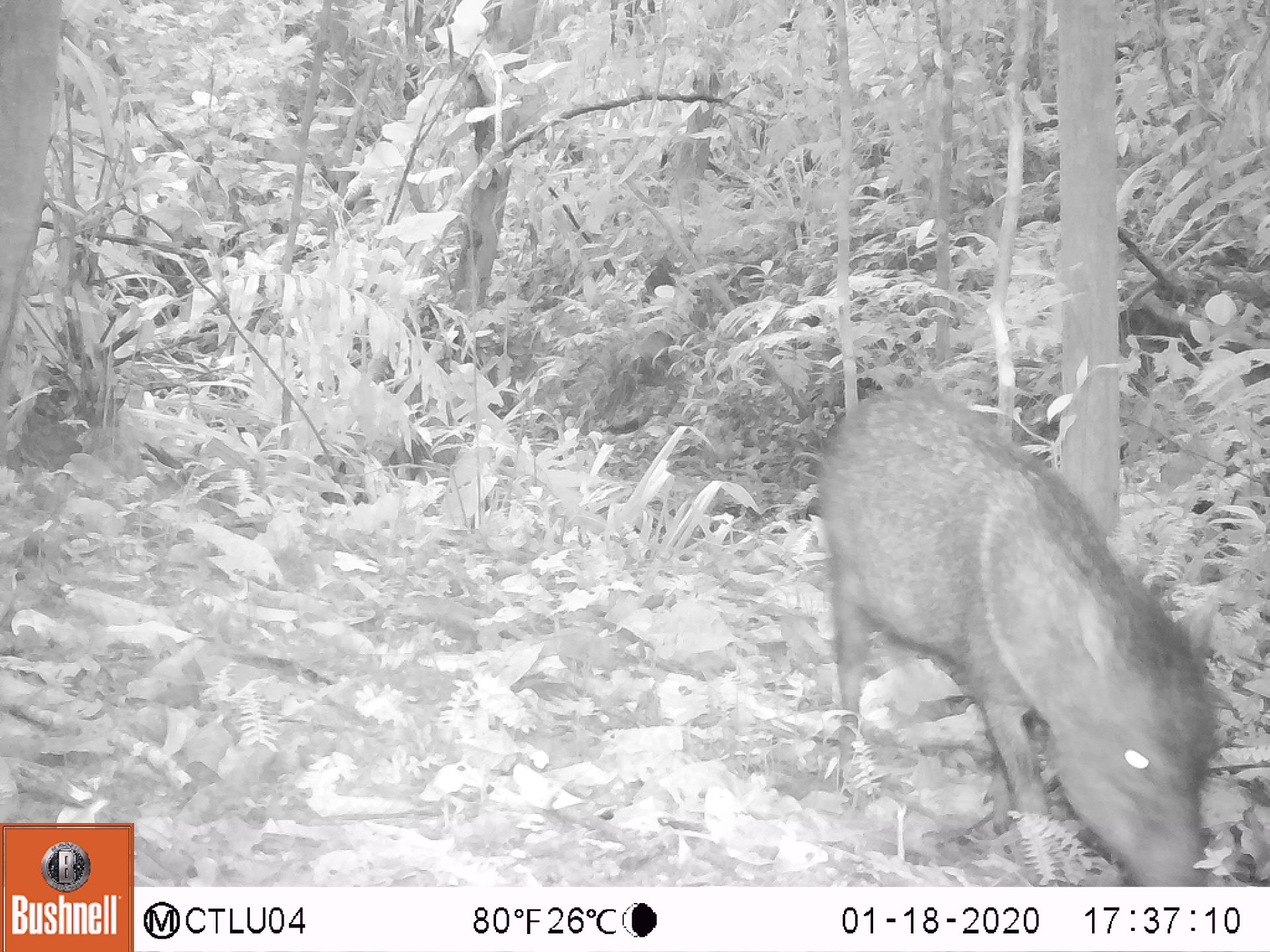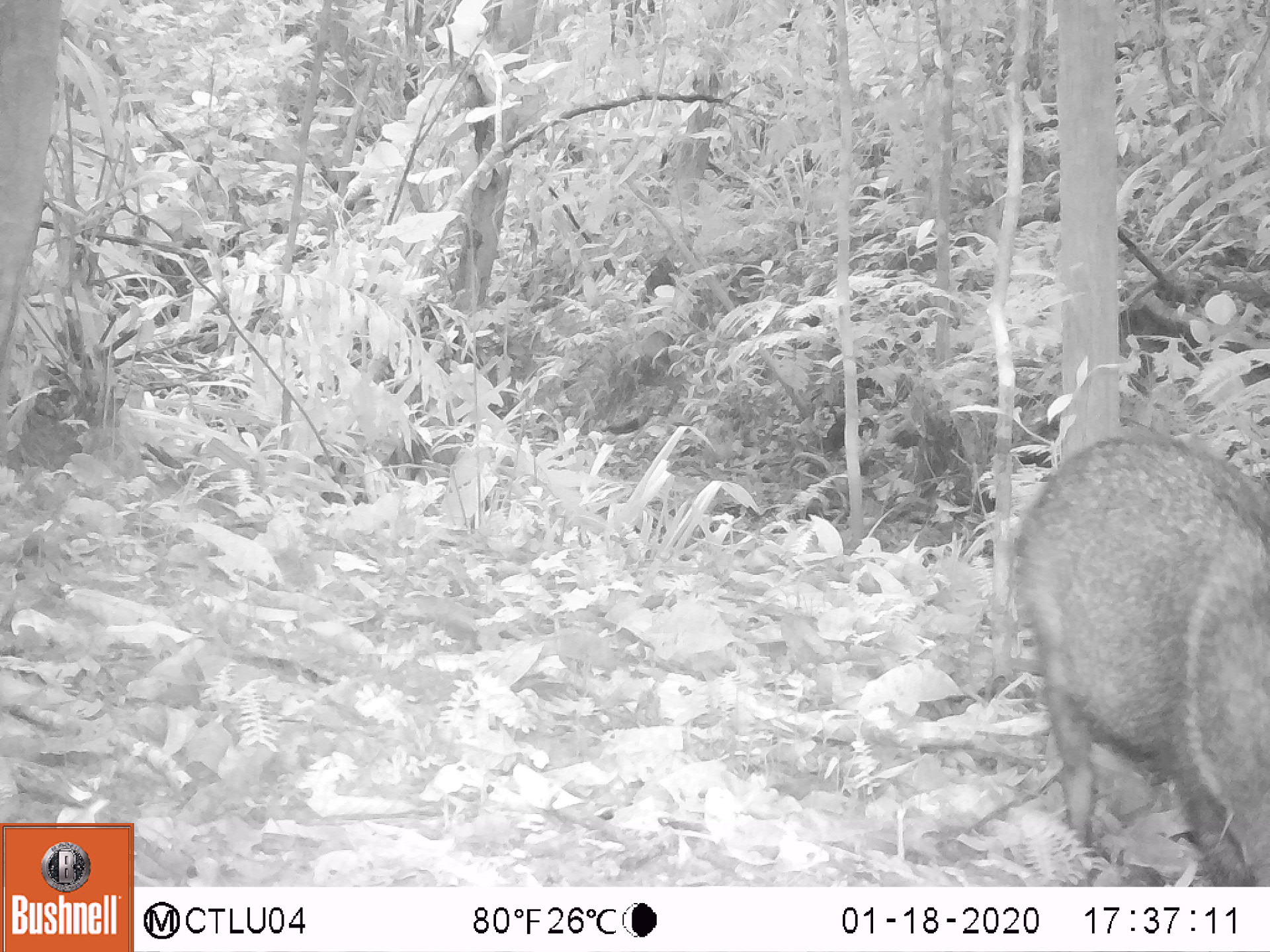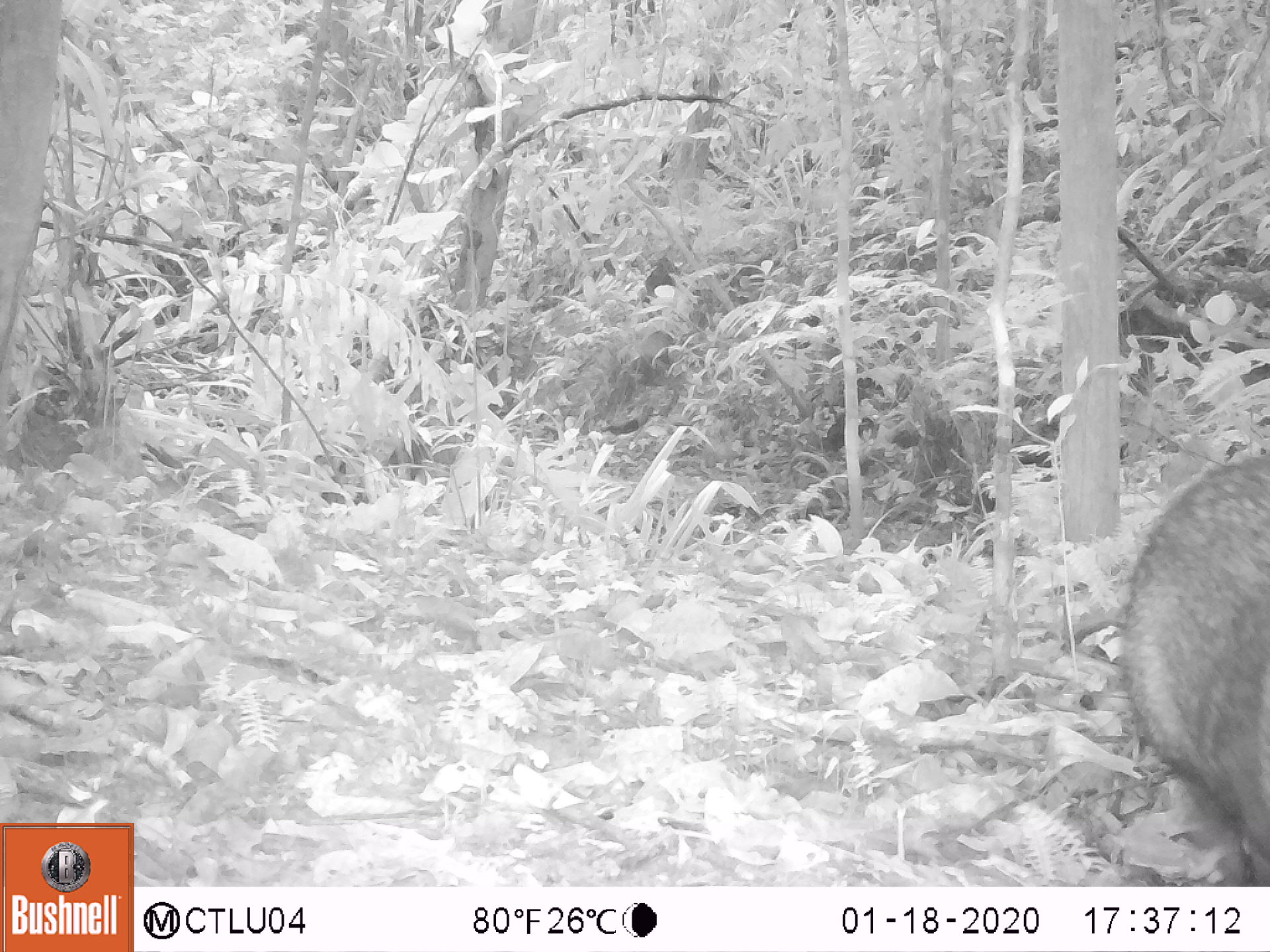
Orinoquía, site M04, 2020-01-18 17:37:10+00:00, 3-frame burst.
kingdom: Animalia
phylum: Chordata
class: Mammalia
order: Artiodactyla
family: Tayassuidae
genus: Pecari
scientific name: Pecari tajacu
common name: collared peccary